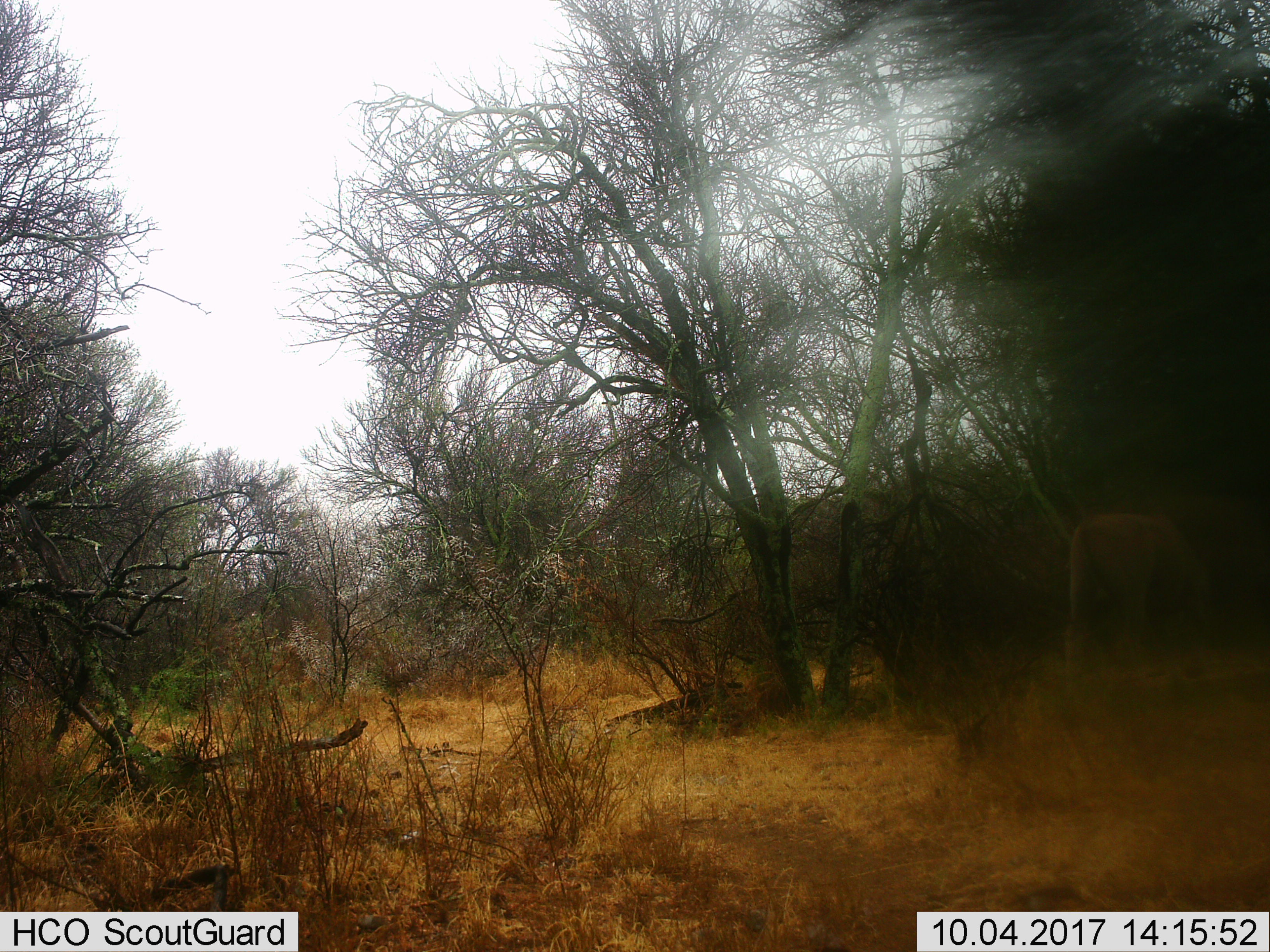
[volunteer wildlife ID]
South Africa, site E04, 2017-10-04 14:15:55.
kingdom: Animalia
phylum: Chordata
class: Mammalia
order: Carnivora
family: Felidae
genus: Panthera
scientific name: Panthera leo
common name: male lion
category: lionmale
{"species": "lionmale (male lion) (Panthera leo)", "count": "1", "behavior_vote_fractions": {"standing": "0%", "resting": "0%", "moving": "100%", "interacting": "0%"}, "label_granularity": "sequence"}